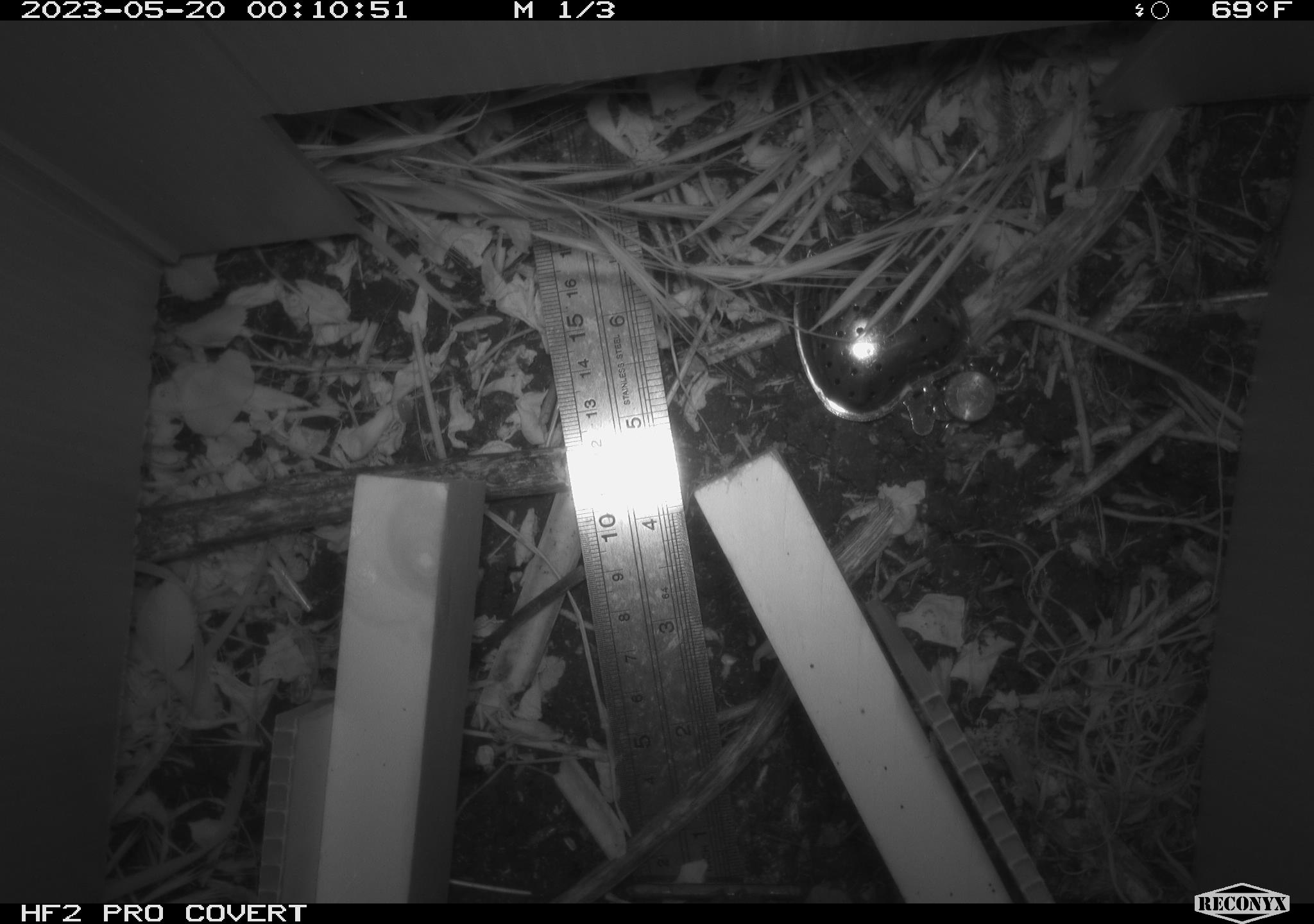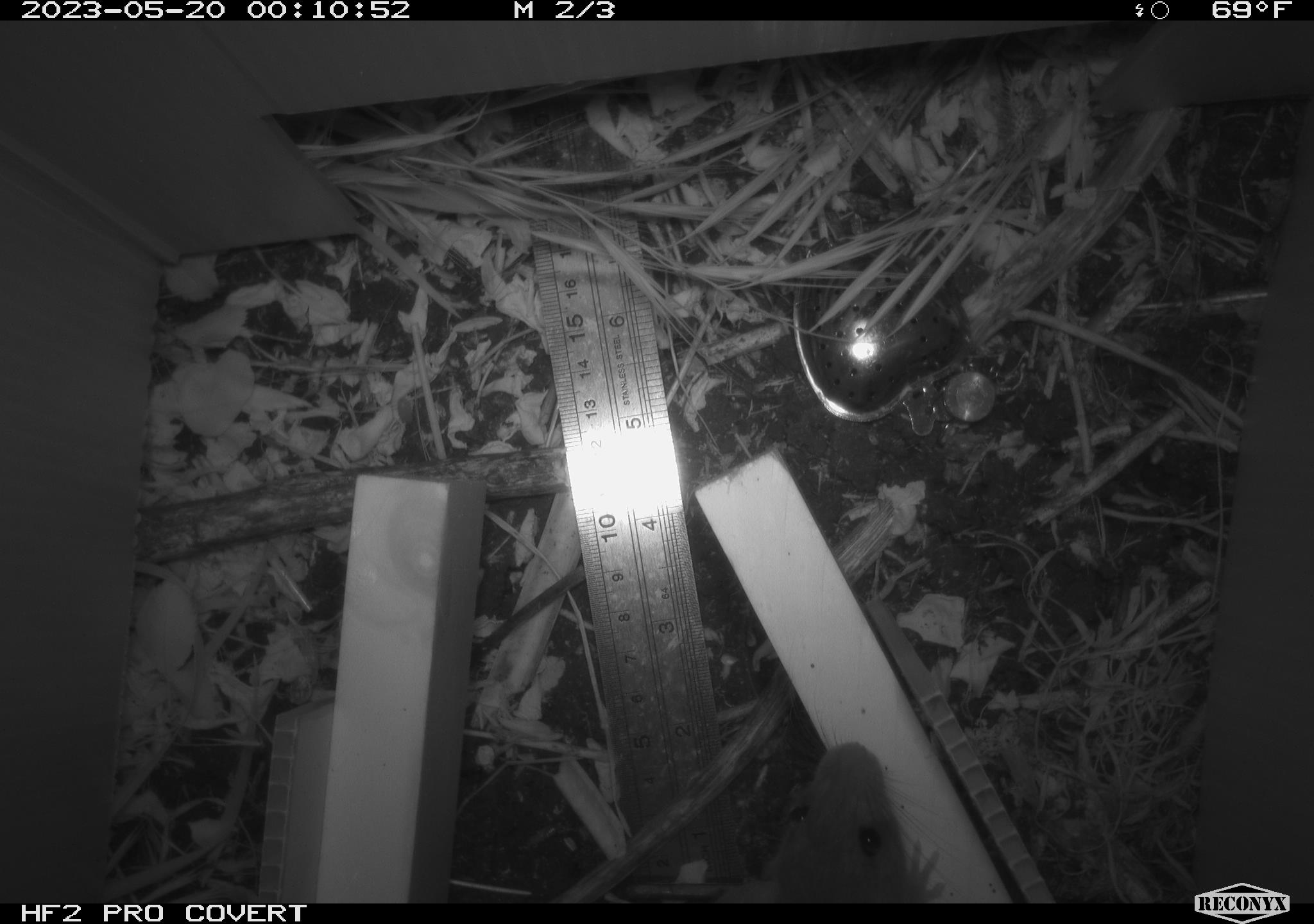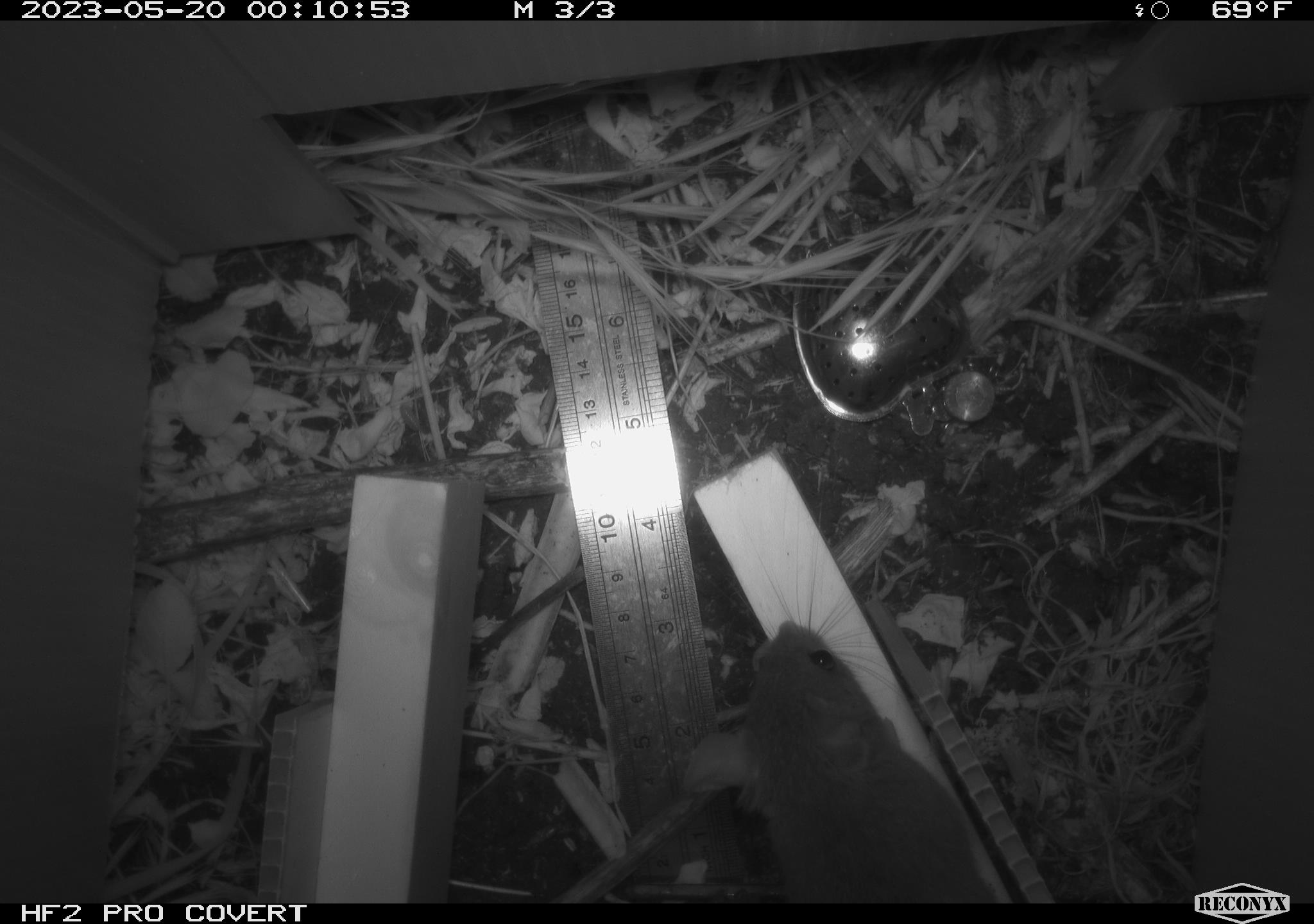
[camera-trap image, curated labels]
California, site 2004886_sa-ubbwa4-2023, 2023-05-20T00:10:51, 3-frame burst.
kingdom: Animalia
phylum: Chordata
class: Mammalia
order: Rodentia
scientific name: Rodentia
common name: mouse species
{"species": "mouse species (Rodentia)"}